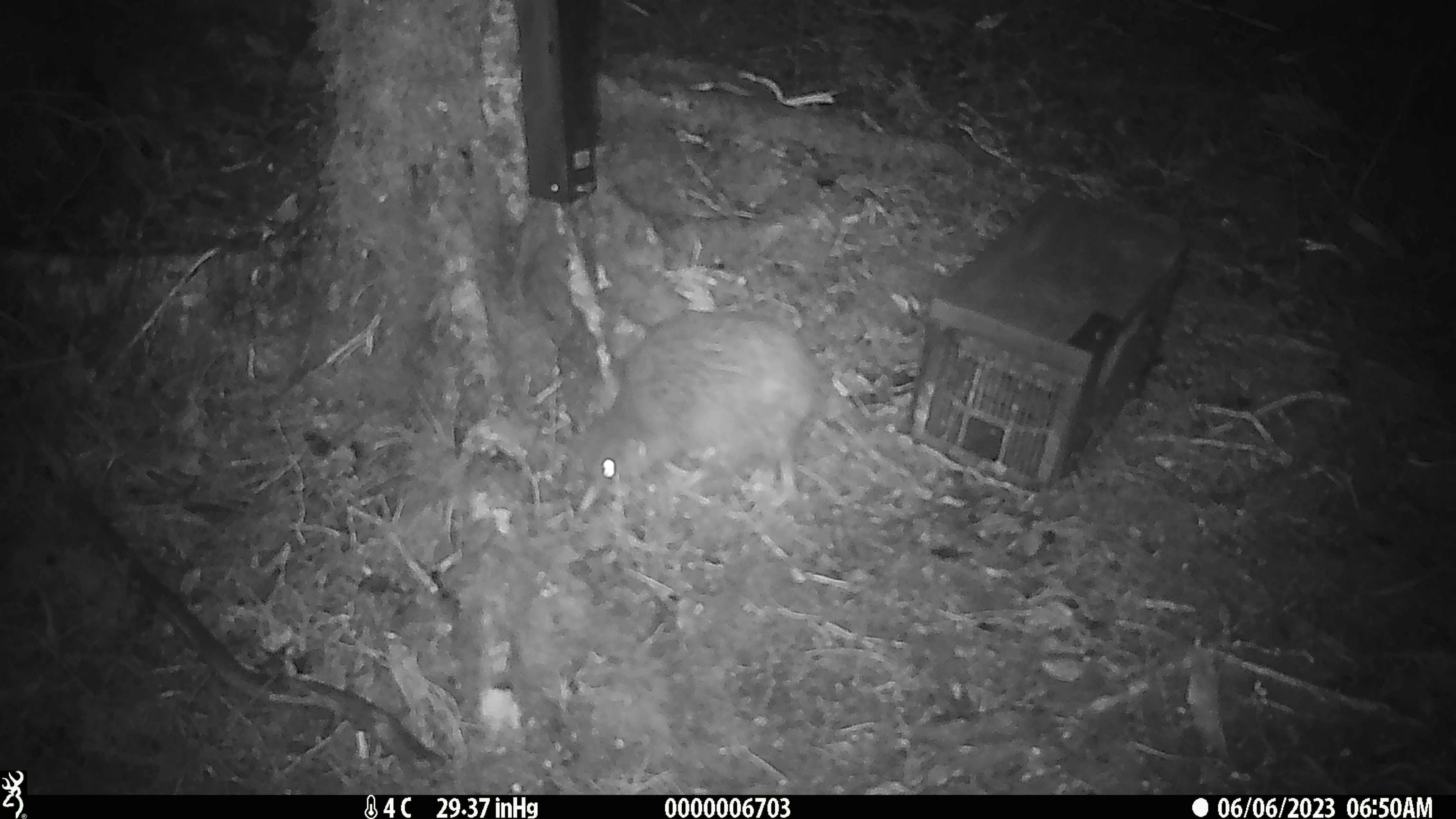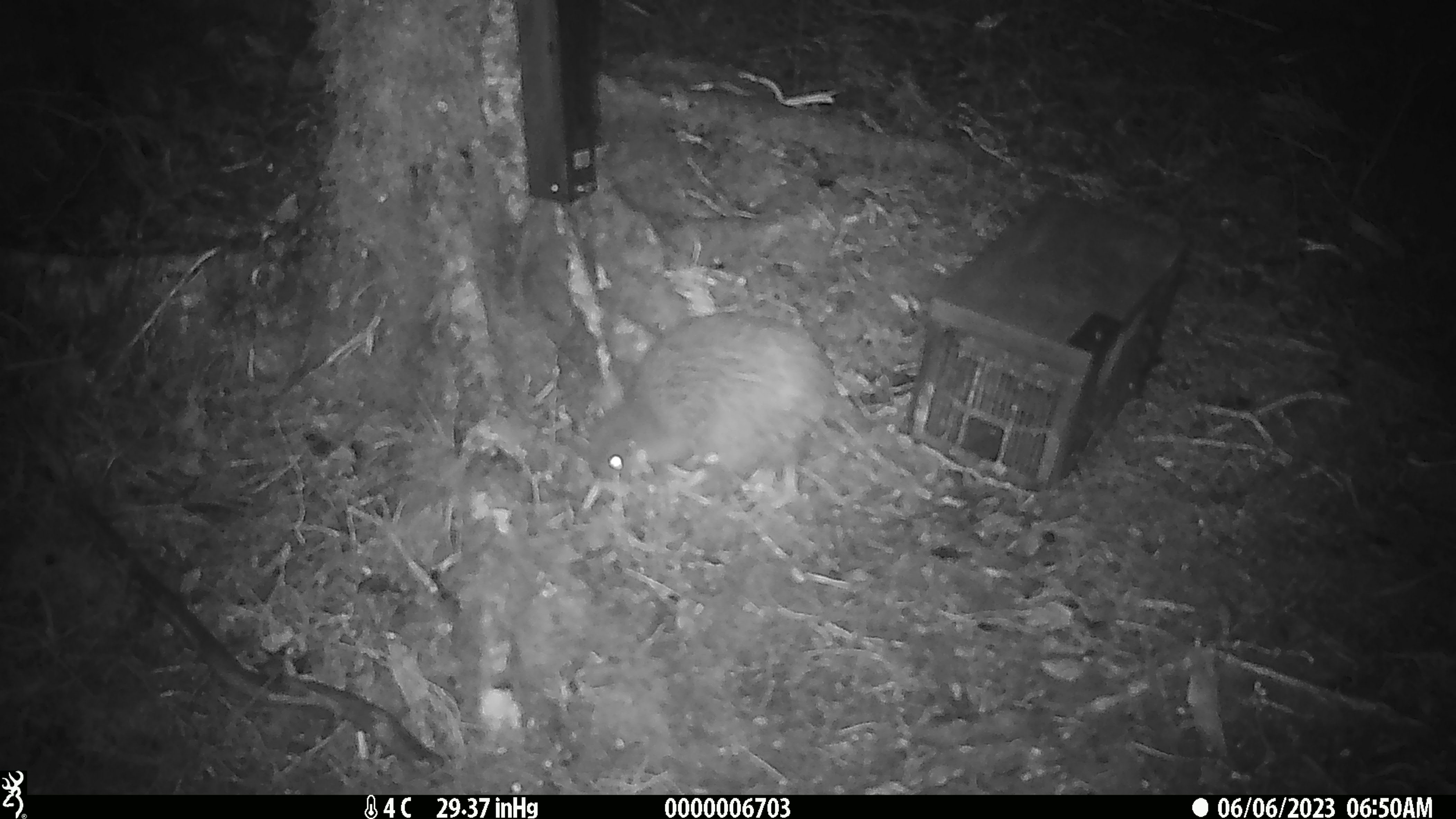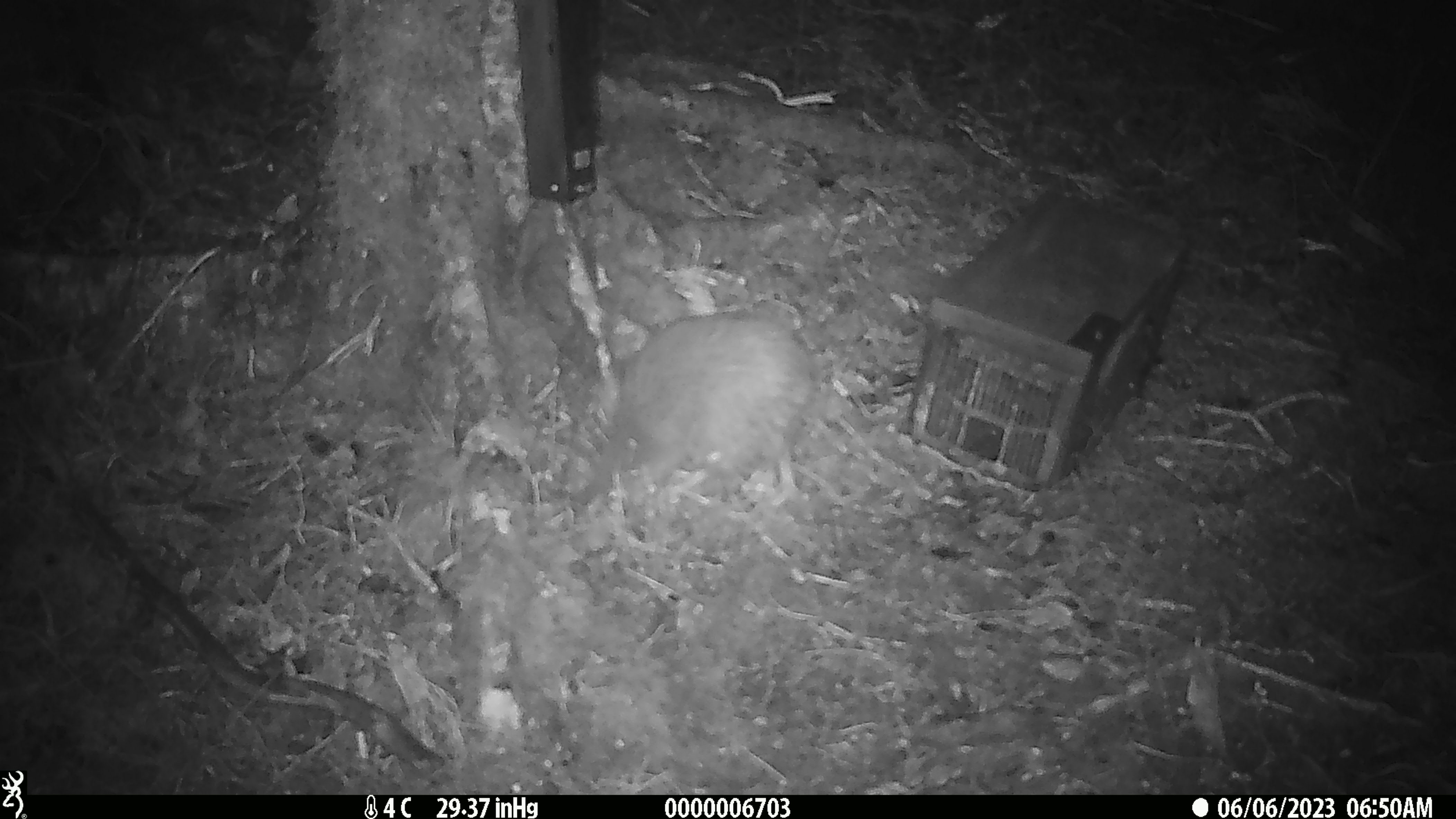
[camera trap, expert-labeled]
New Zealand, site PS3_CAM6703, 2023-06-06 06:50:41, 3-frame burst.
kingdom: Animalia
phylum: Chordata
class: Aves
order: Apterygiformes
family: Apterygidae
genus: Apteryx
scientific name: Apteryx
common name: kiwi